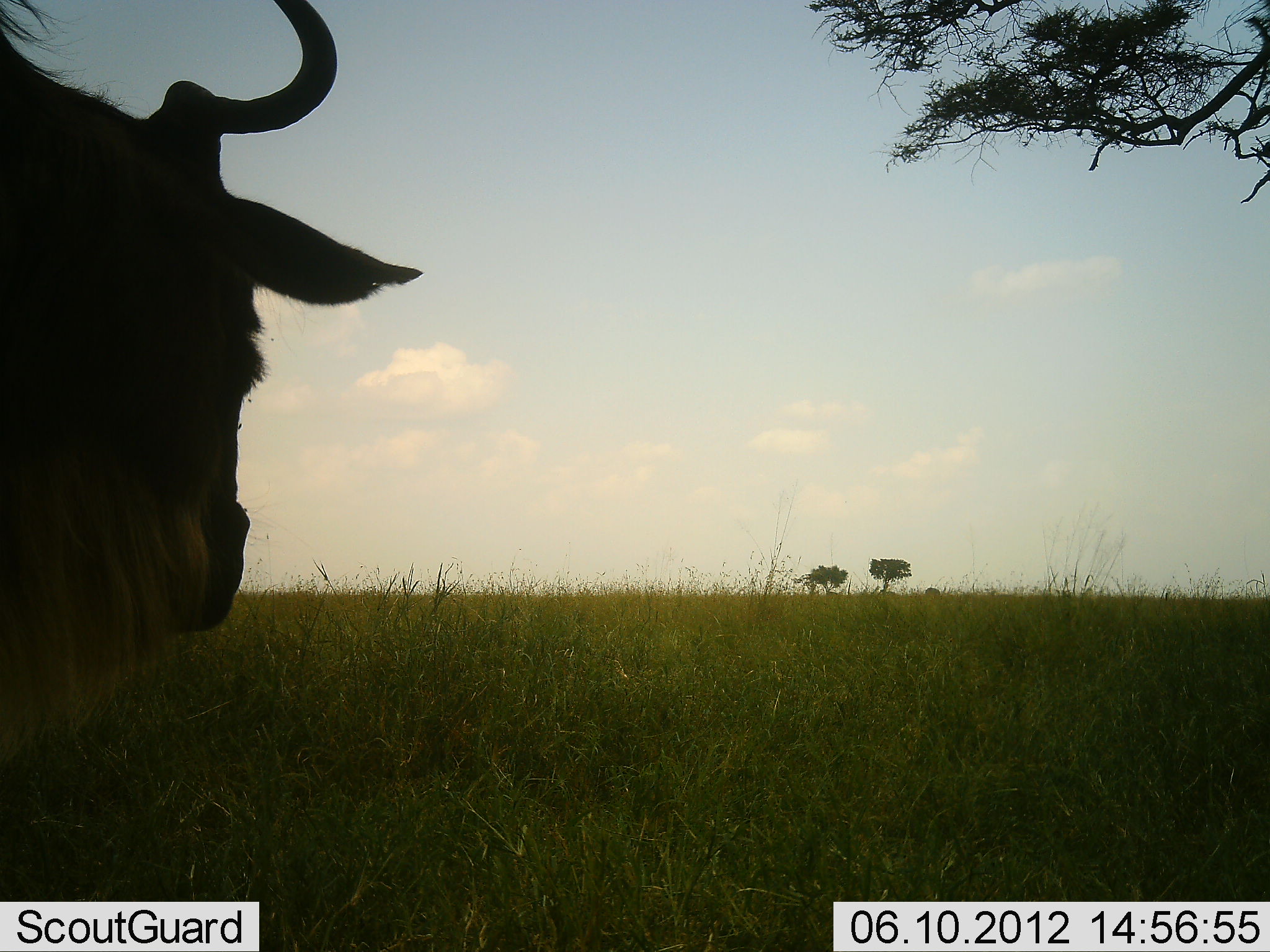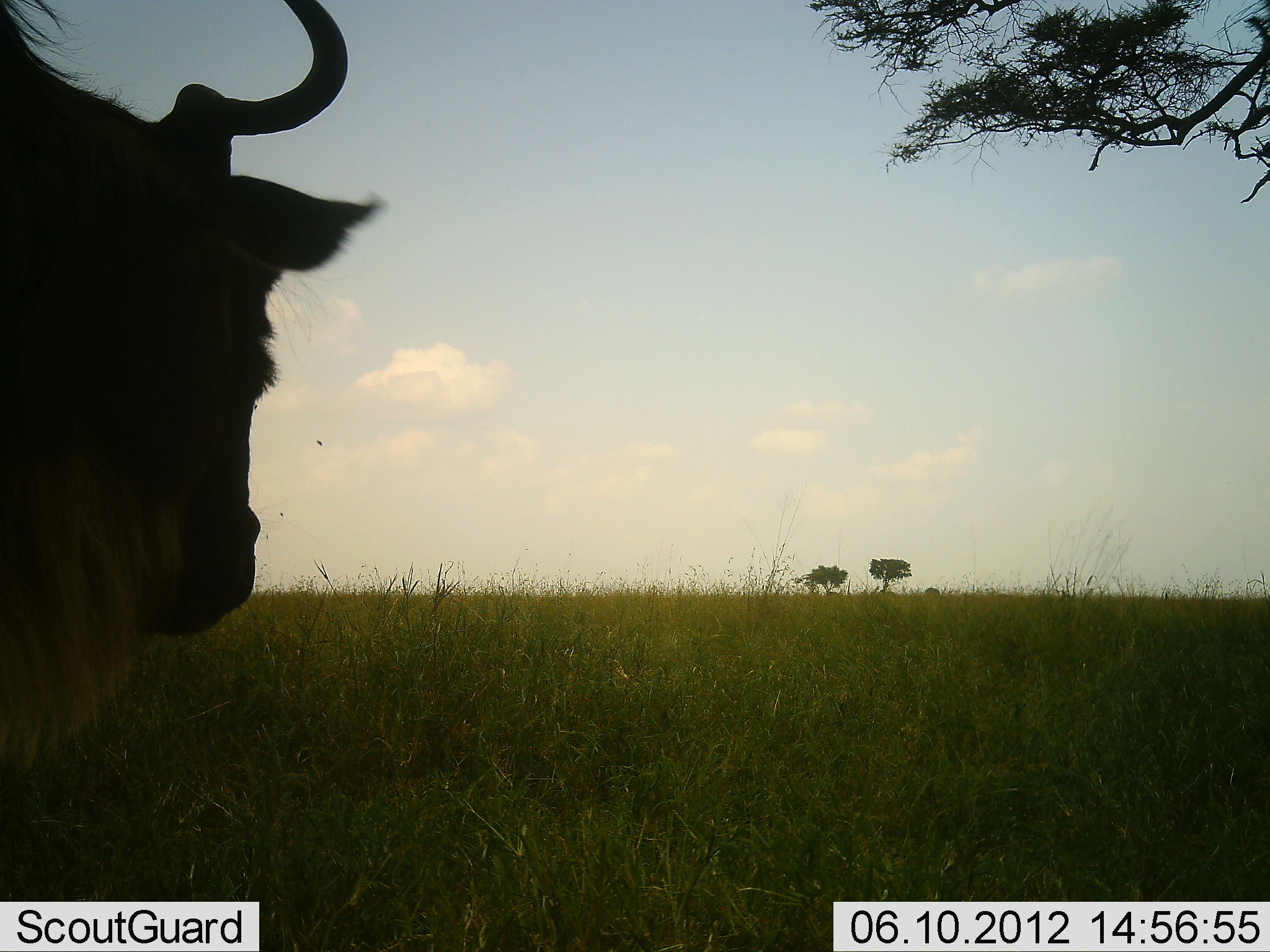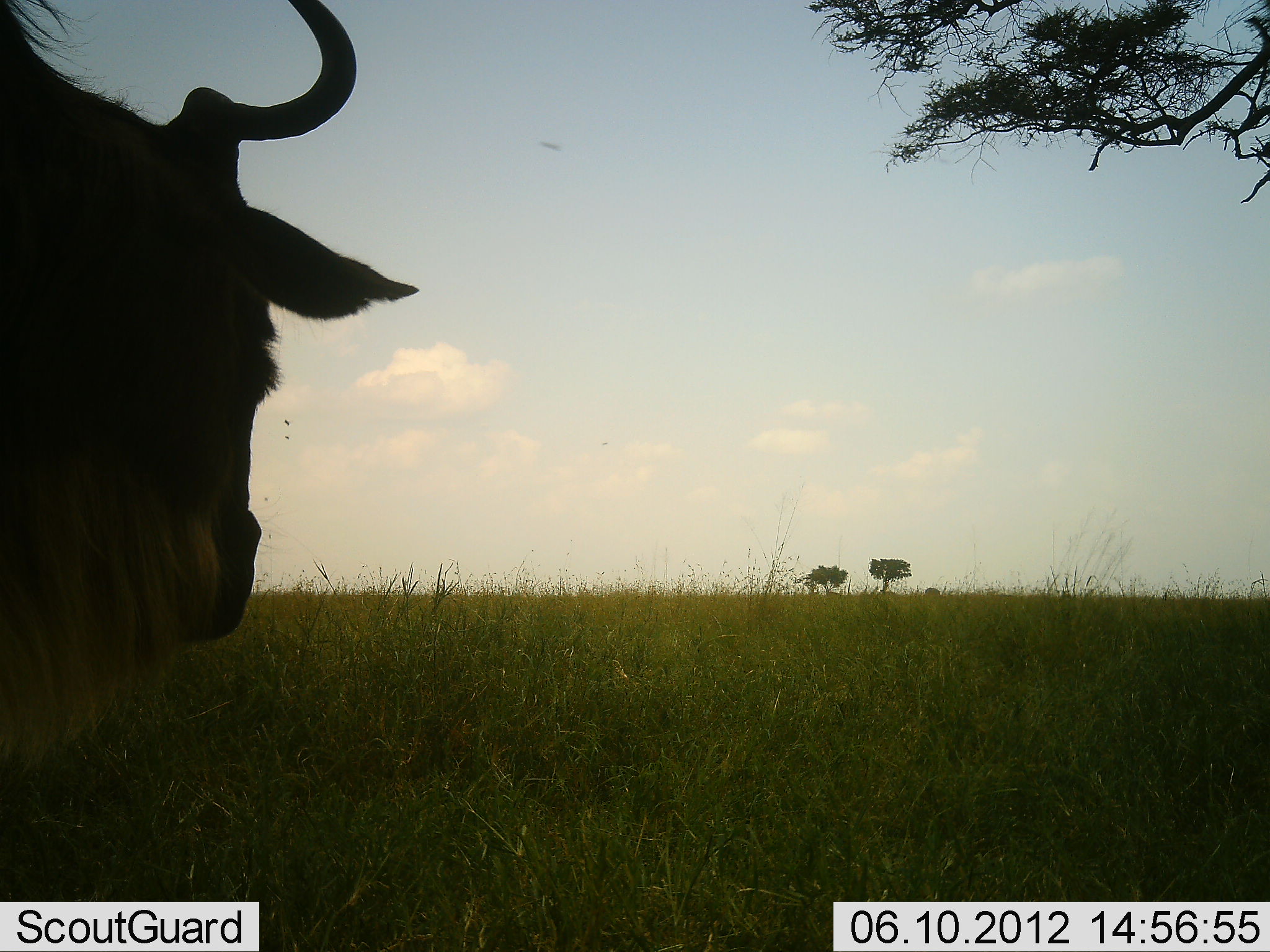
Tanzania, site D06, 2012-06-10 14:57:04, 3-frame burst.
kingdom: Animalia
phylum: Chordata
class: Mammalia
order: Artiodactyla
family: Bovidae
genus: Connochaetes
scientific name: Connochaetes taurinus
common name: blue wildebeest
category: wildebeest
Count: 1.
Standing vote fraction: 90%.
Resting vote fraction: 10%.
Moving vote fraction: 0%.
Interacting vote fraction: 0%.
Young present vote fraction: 0%.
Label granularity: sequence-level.